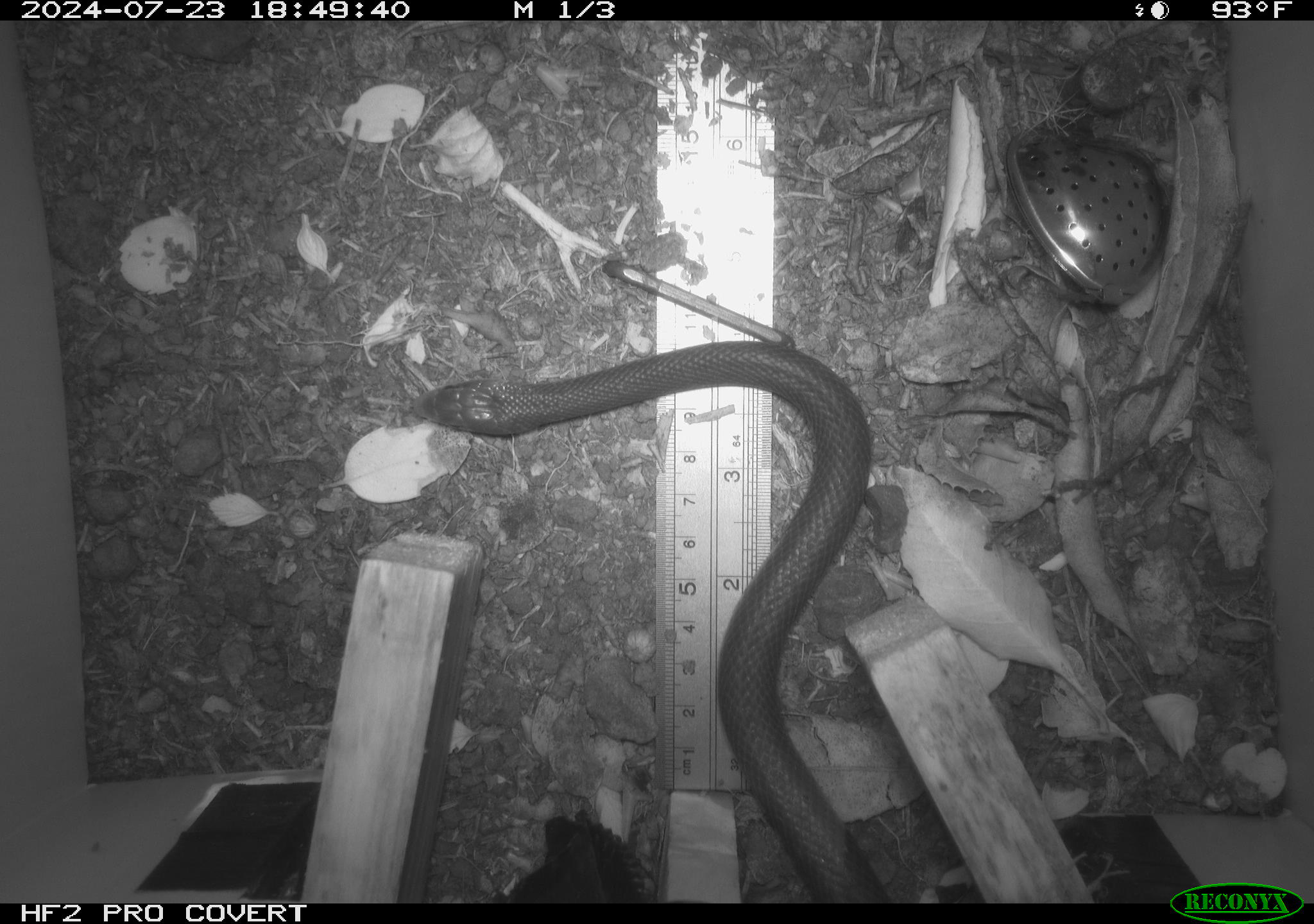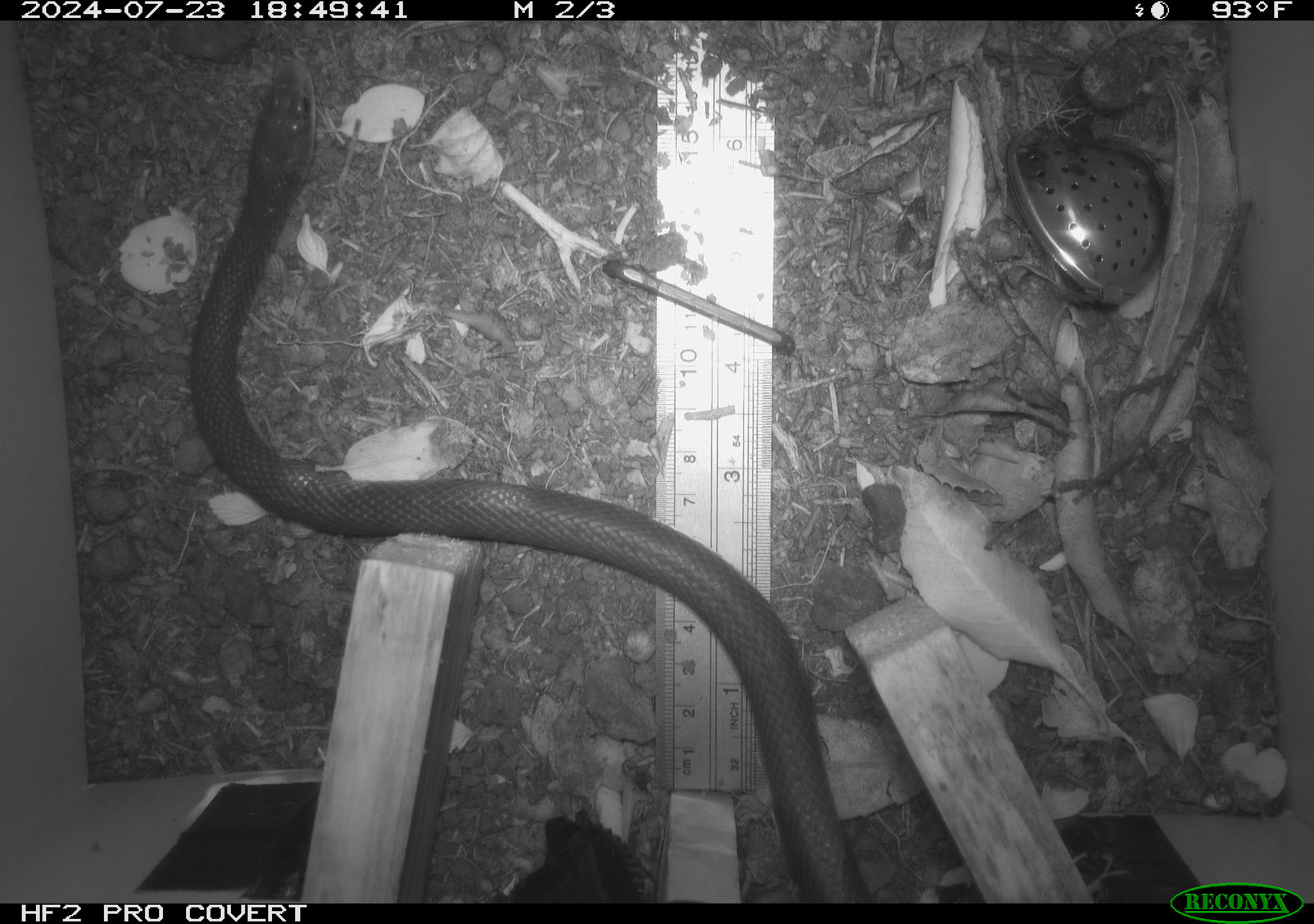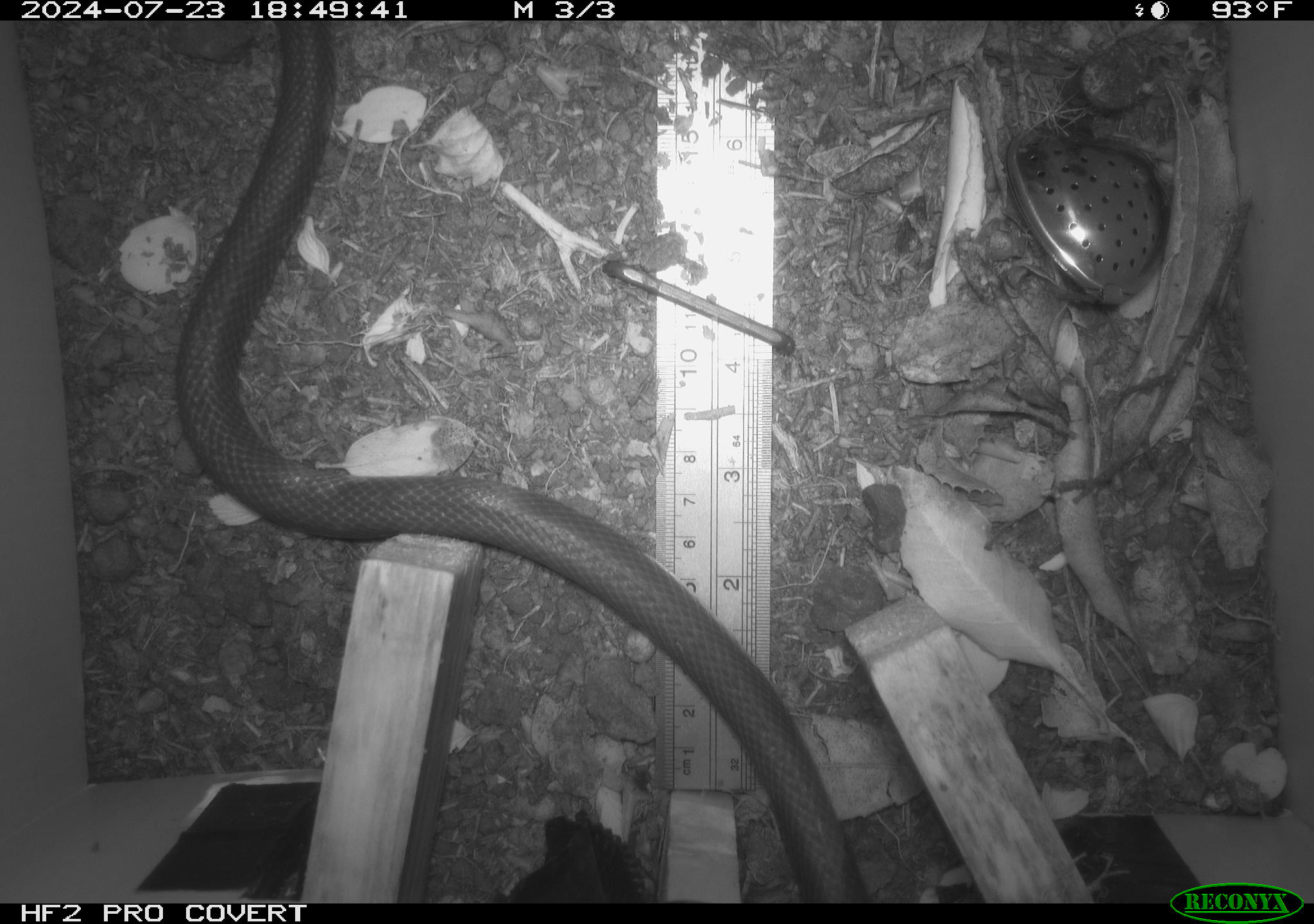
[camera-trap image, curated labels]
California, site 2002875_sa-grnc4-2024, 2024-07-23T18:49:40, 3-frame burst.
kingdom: Animalia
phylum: Chordata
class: Reptilia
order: Squamata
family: Colubridae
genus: Coluber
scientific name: Coluber constrictor mormon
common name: western yellow-bellied racer